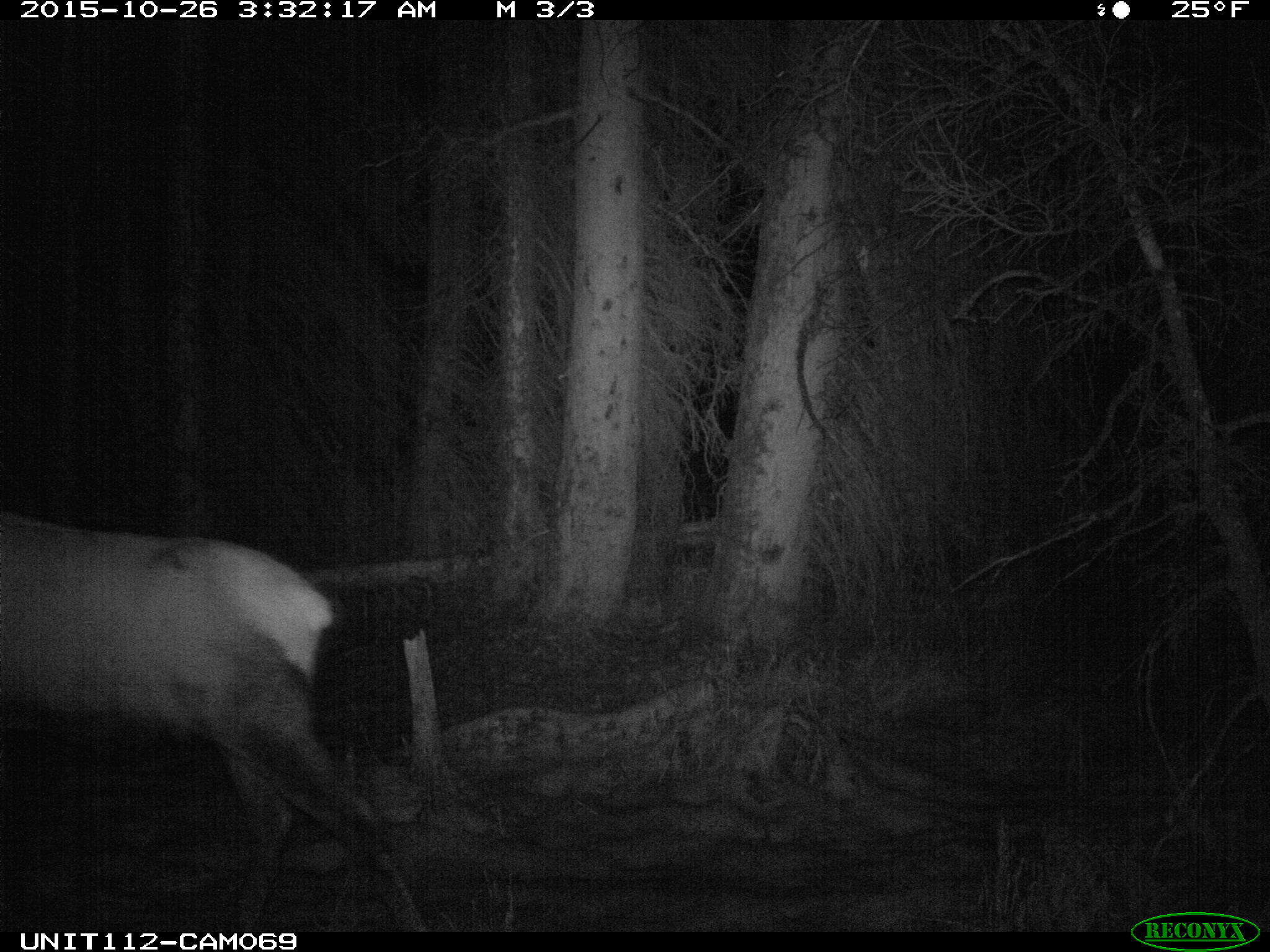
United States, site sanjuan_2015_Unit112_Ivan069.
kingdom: Animalia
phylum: Chordata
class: Mammalia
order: Artiodactyla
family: Cervidae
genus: Cervus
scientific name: Cervus elaphus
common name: red deer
Cervus elaphus (red deer).